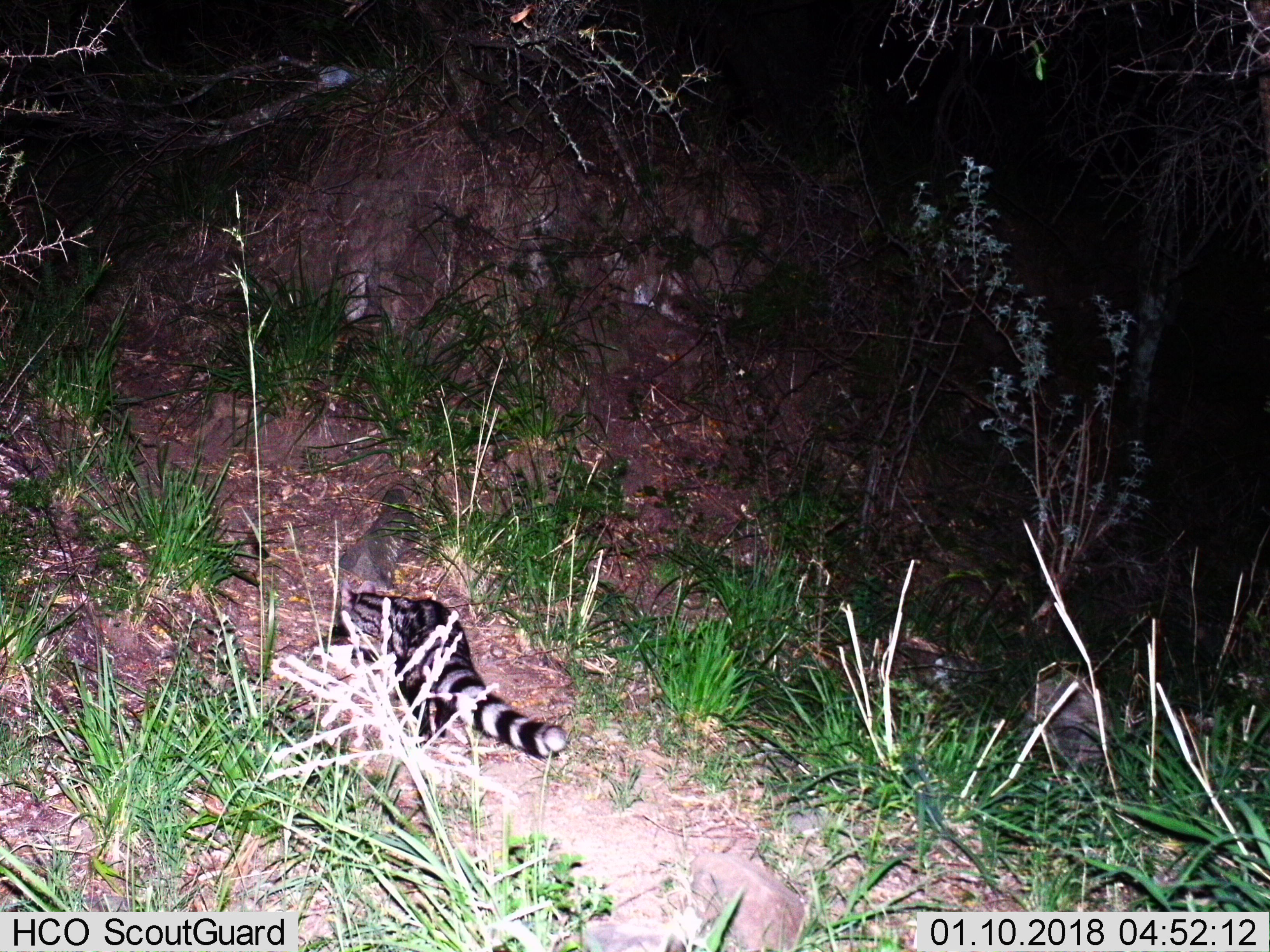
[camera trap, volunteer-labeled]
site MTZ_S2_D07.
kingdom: Animalia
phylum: Chordata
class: Mammalia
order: Carnivora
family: Viverridae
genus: Genetta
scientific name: Genetta genetta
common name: small-spotted genet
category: genetcommonsmallspotted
Genetcommonsmallspotted (small-spotted genet) (Genetta genetta), count 1. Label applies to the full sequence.